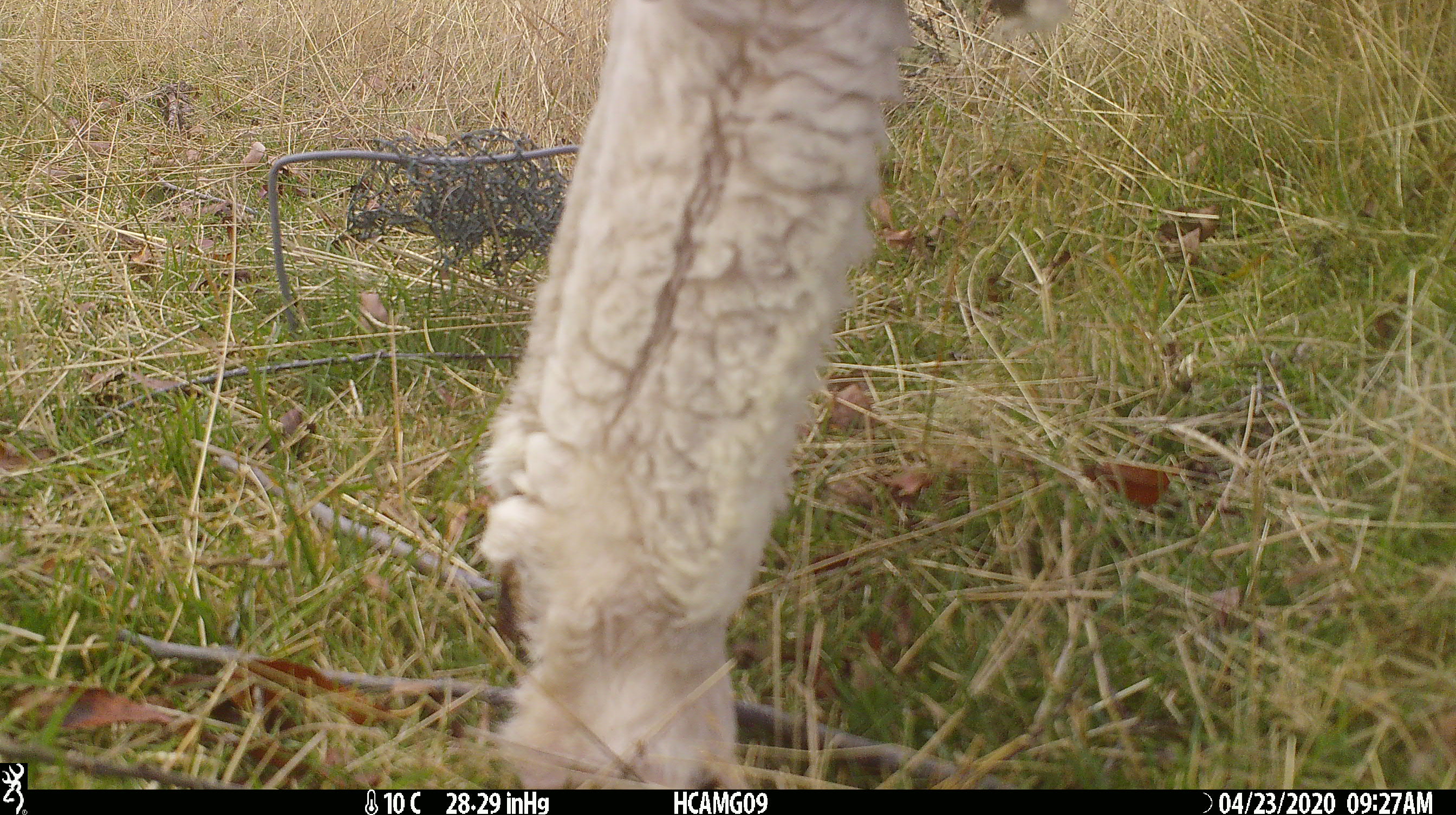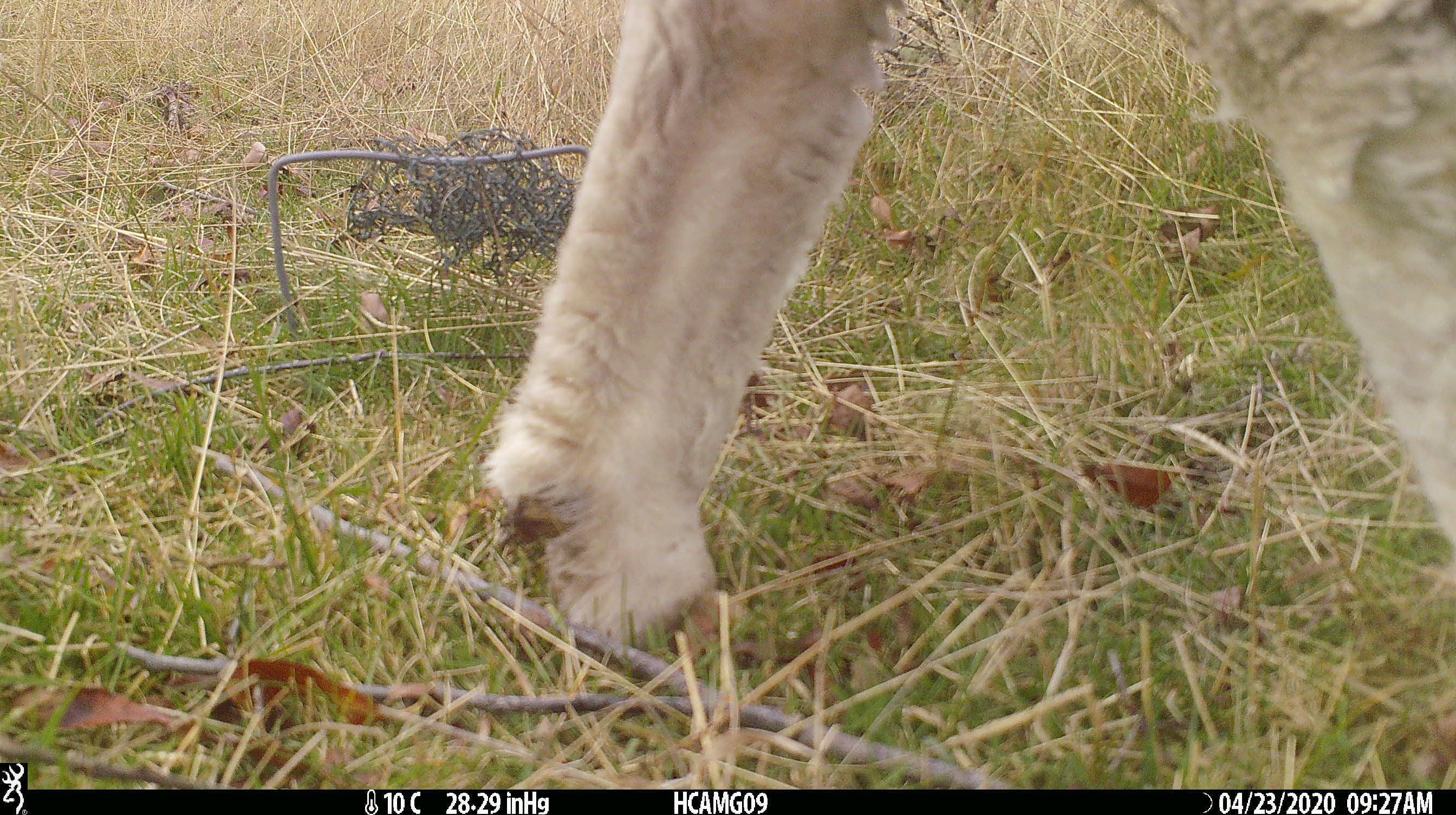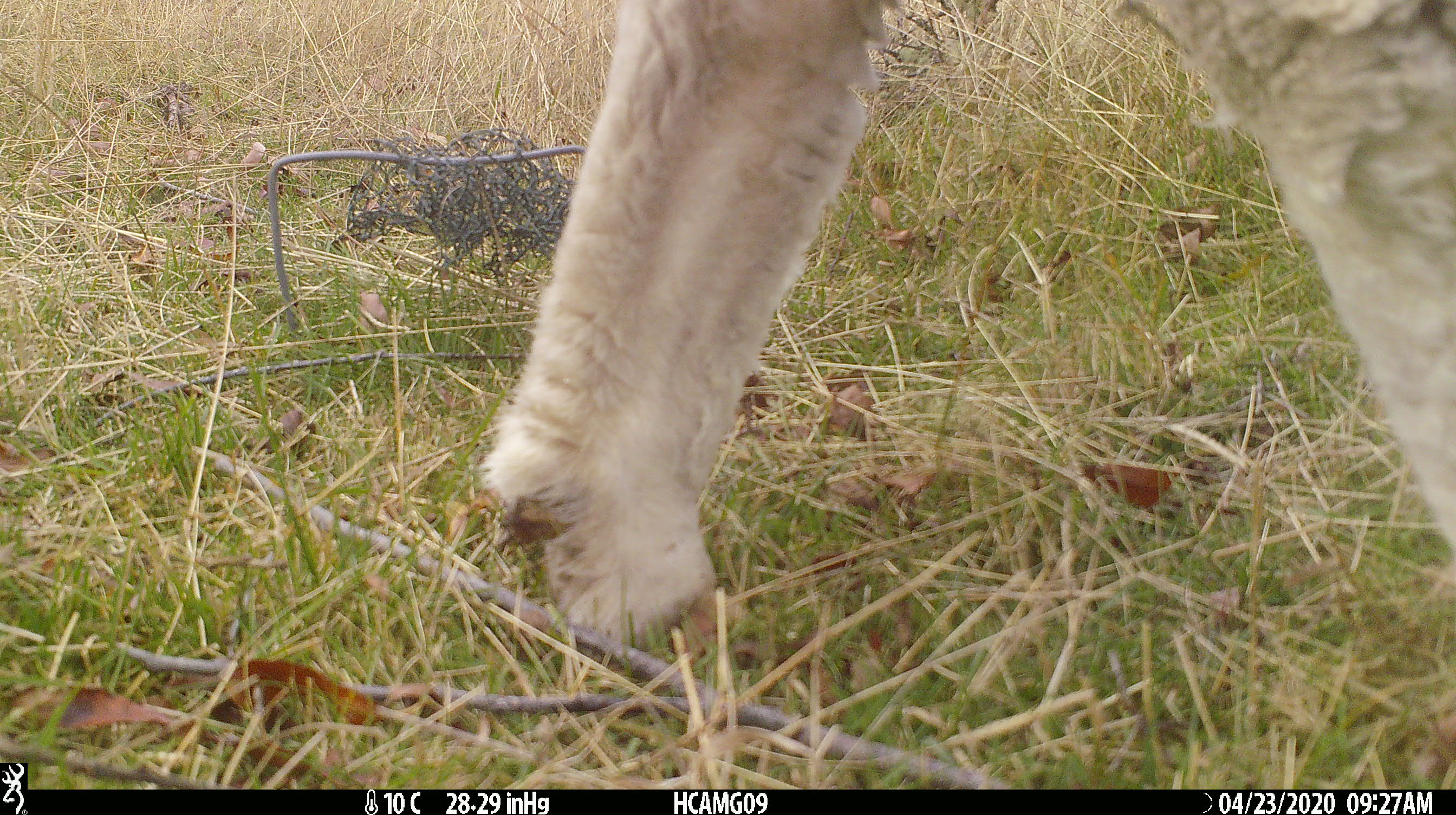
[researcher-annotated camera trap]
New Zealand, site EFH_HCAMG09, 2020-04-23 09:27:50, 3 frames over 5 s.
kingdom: Animalia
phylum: Chordata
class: Mammalia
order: Artiodactyla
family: Bovidae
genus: Ovis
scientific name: Ovis aries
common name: domestic sheep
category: sheep